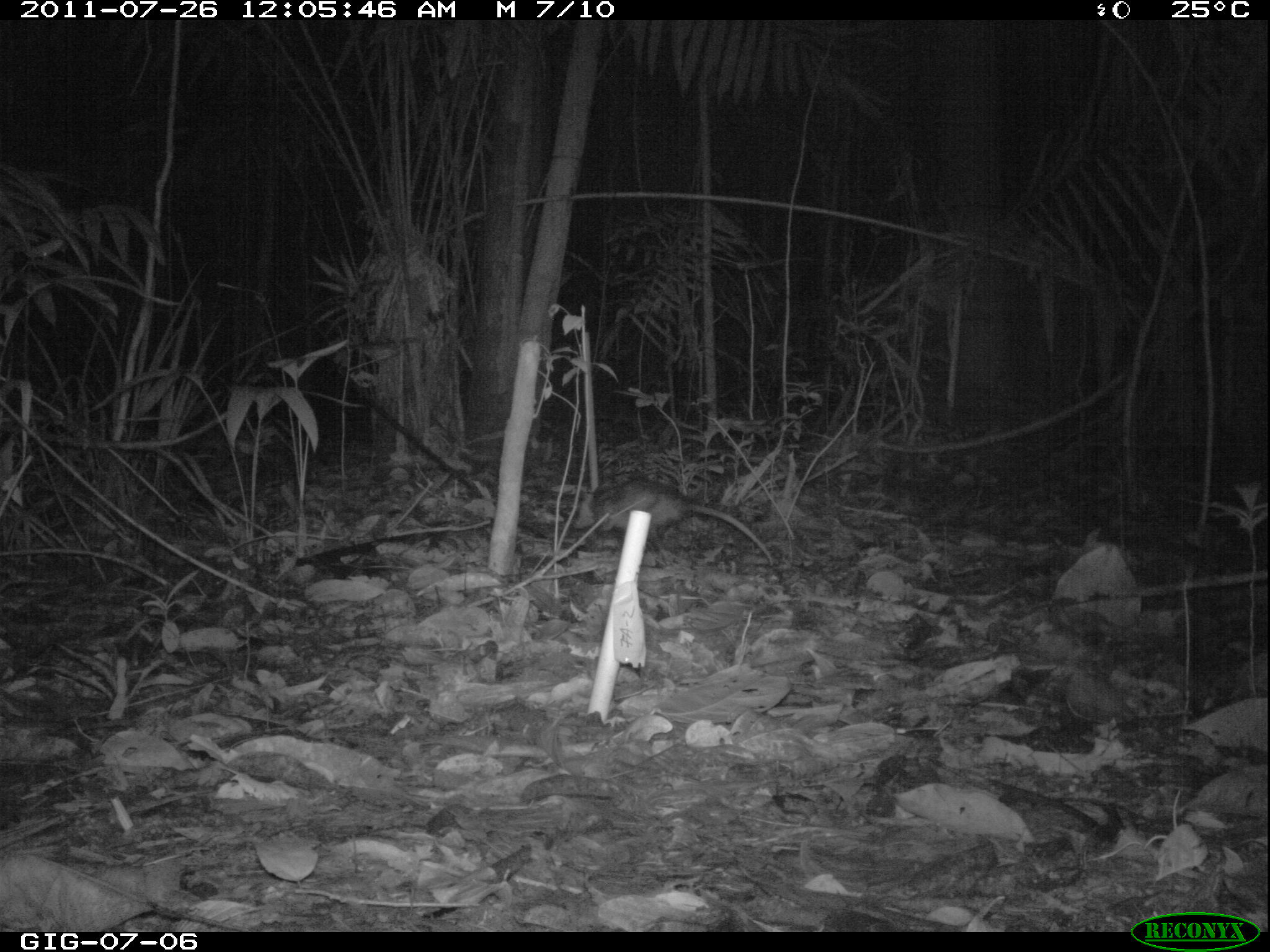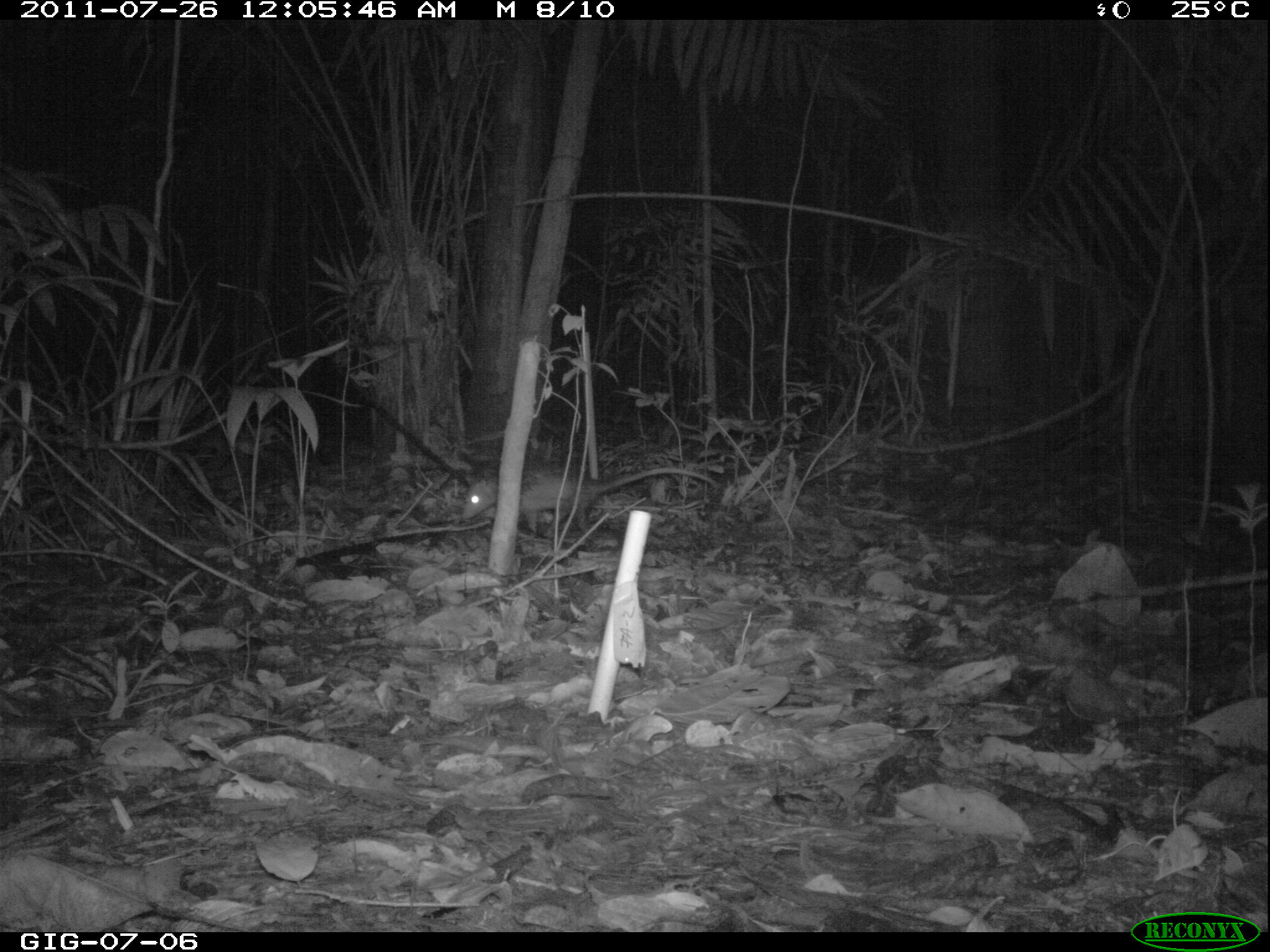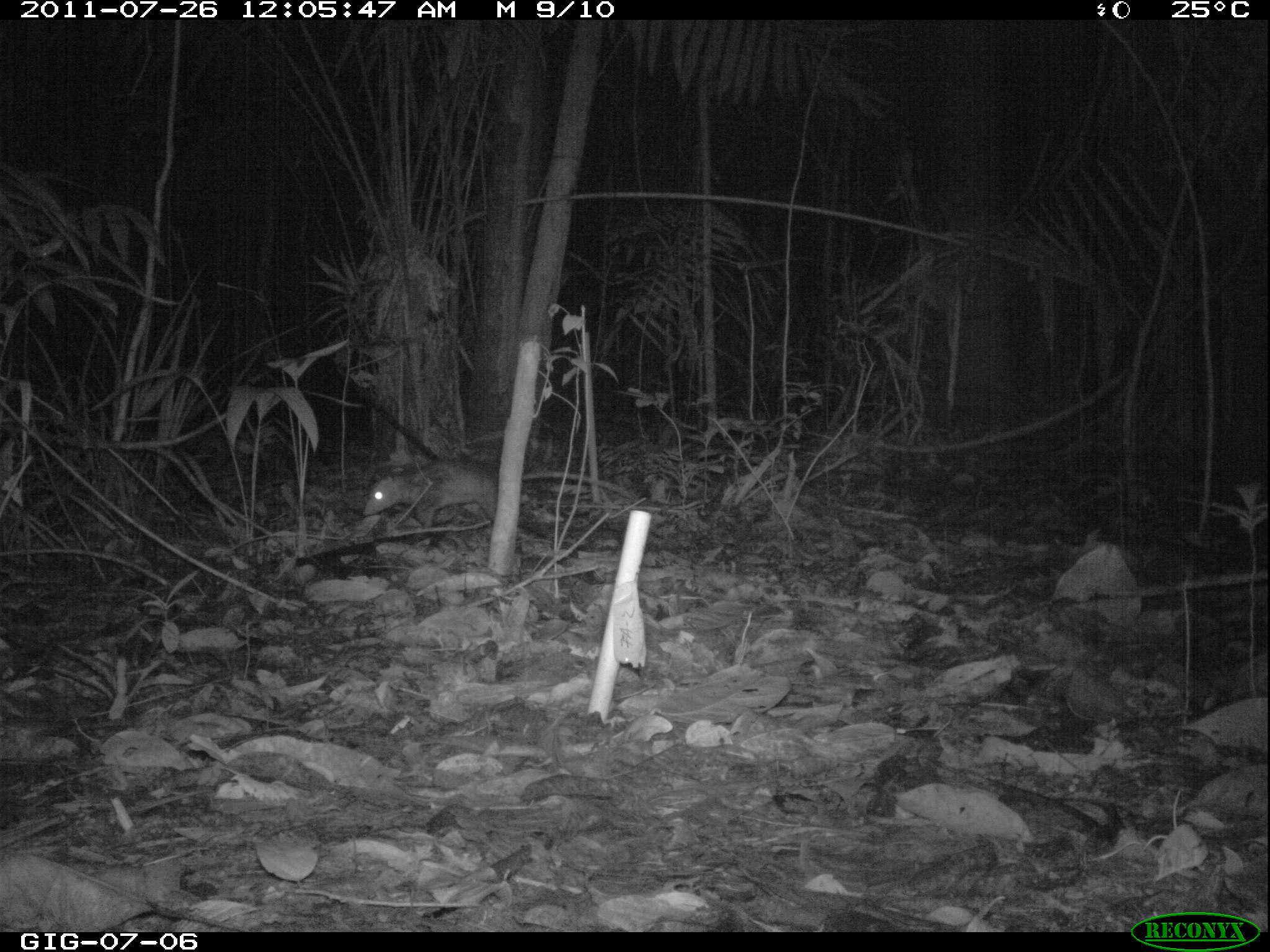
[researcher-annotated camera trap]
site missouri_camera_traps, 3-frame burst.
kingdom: Animalia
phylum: Chordata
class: Mammalia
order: Didelphimorphia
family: Didelphidae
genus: Didelphis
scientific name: Didelphis marsupialis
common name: common opossum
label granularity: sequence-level